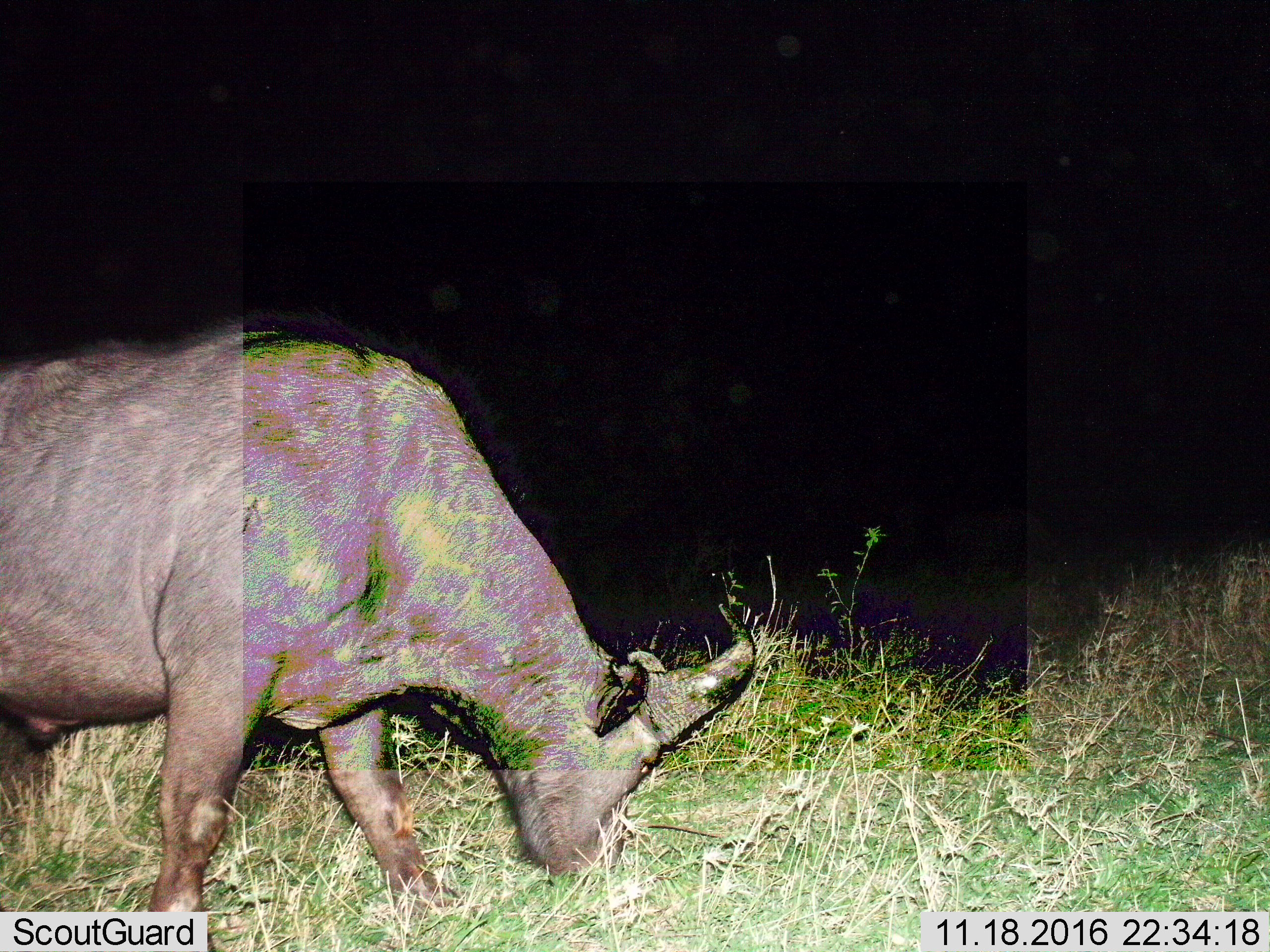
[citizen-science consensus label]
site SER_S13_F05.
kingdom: Animalia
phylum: Chordata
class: Mammalia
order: Artiodactyla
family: Bovidae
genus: Syncerus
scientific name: Syncerus caffer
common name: african buffalo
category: buffalo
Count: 1.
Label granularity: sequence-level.